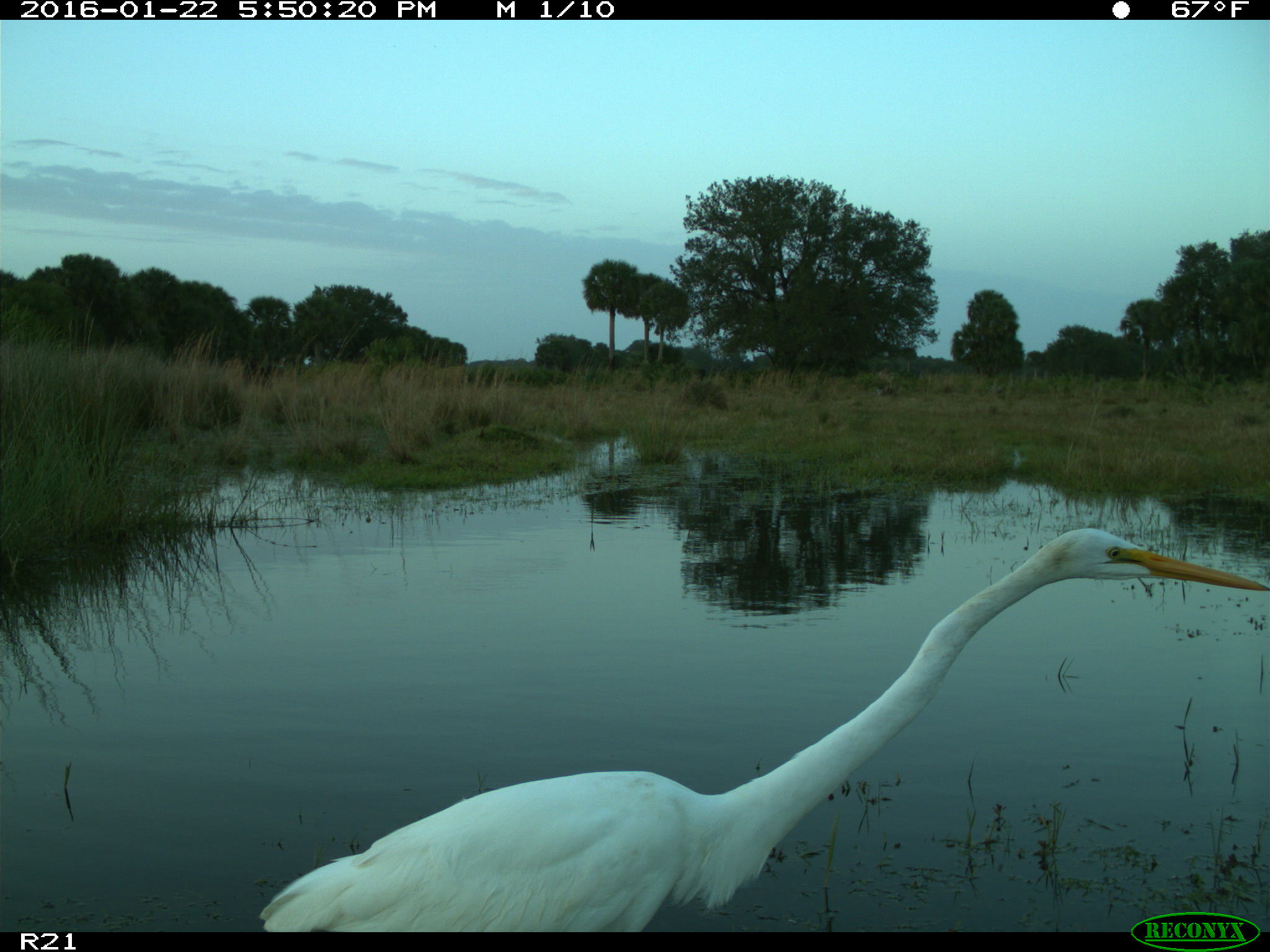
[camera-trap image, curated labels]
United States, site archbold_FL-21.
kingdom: Animalia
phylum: Chordata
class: Aves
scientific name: Aves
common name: birds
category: unidentified bird